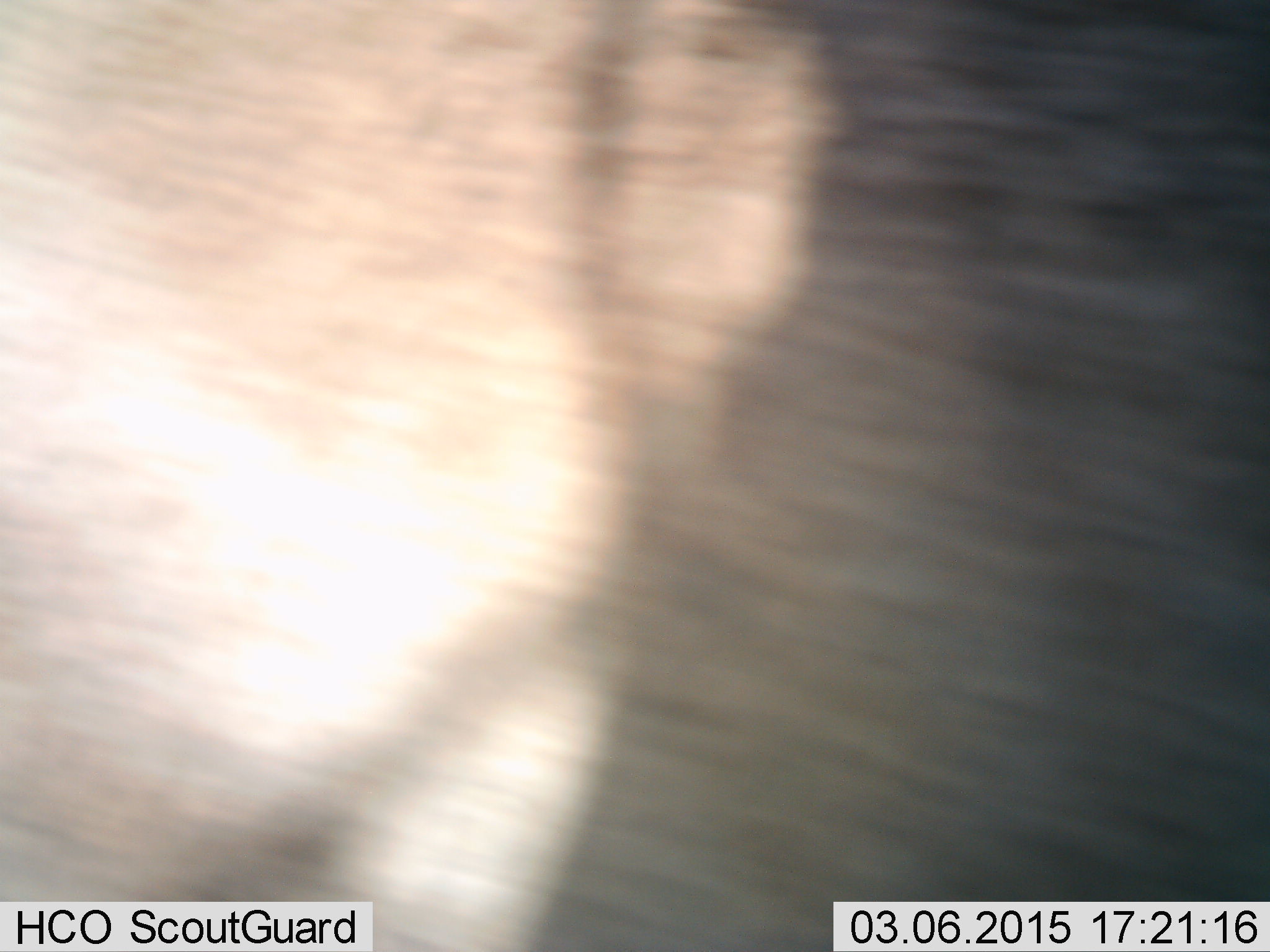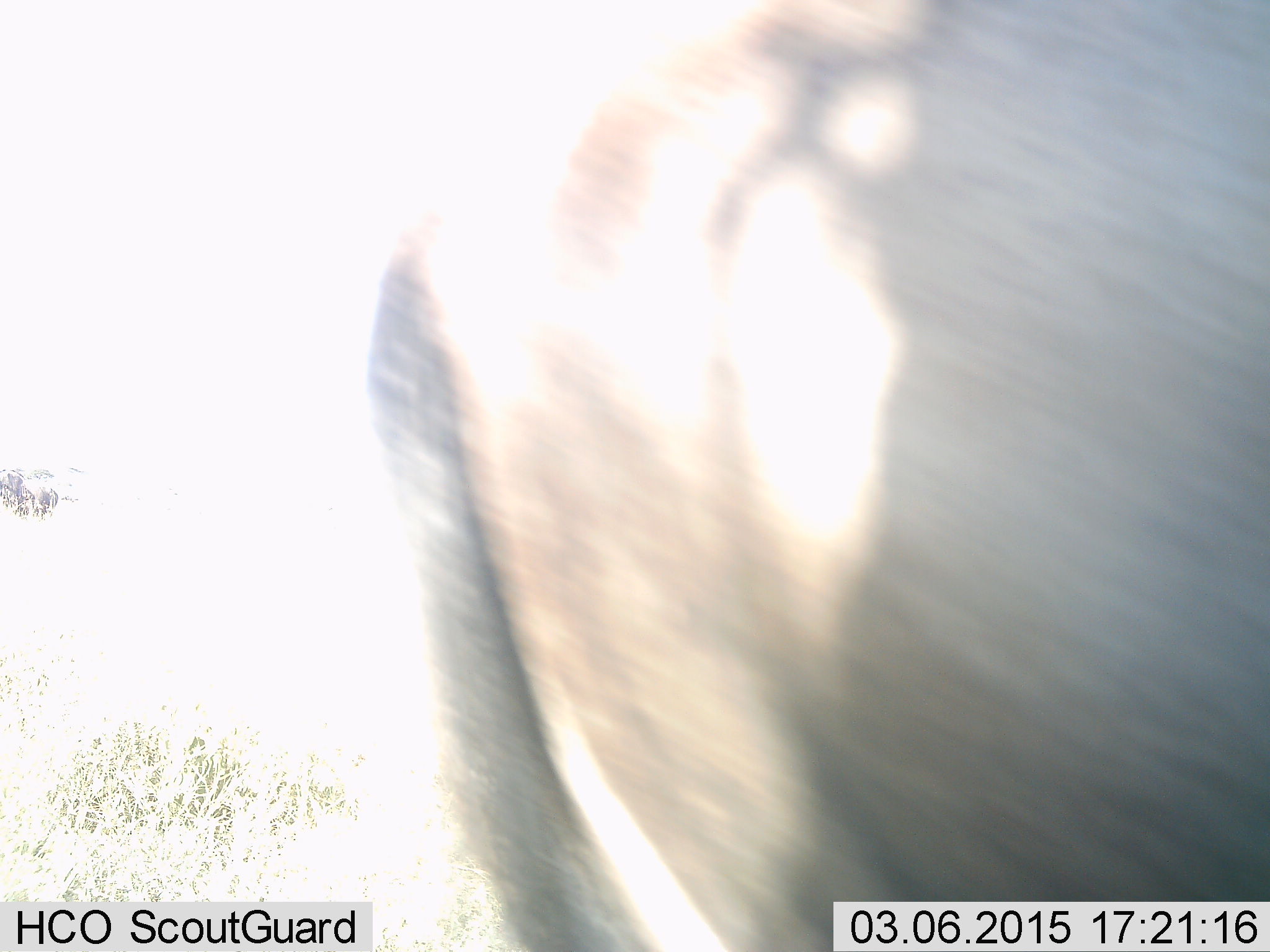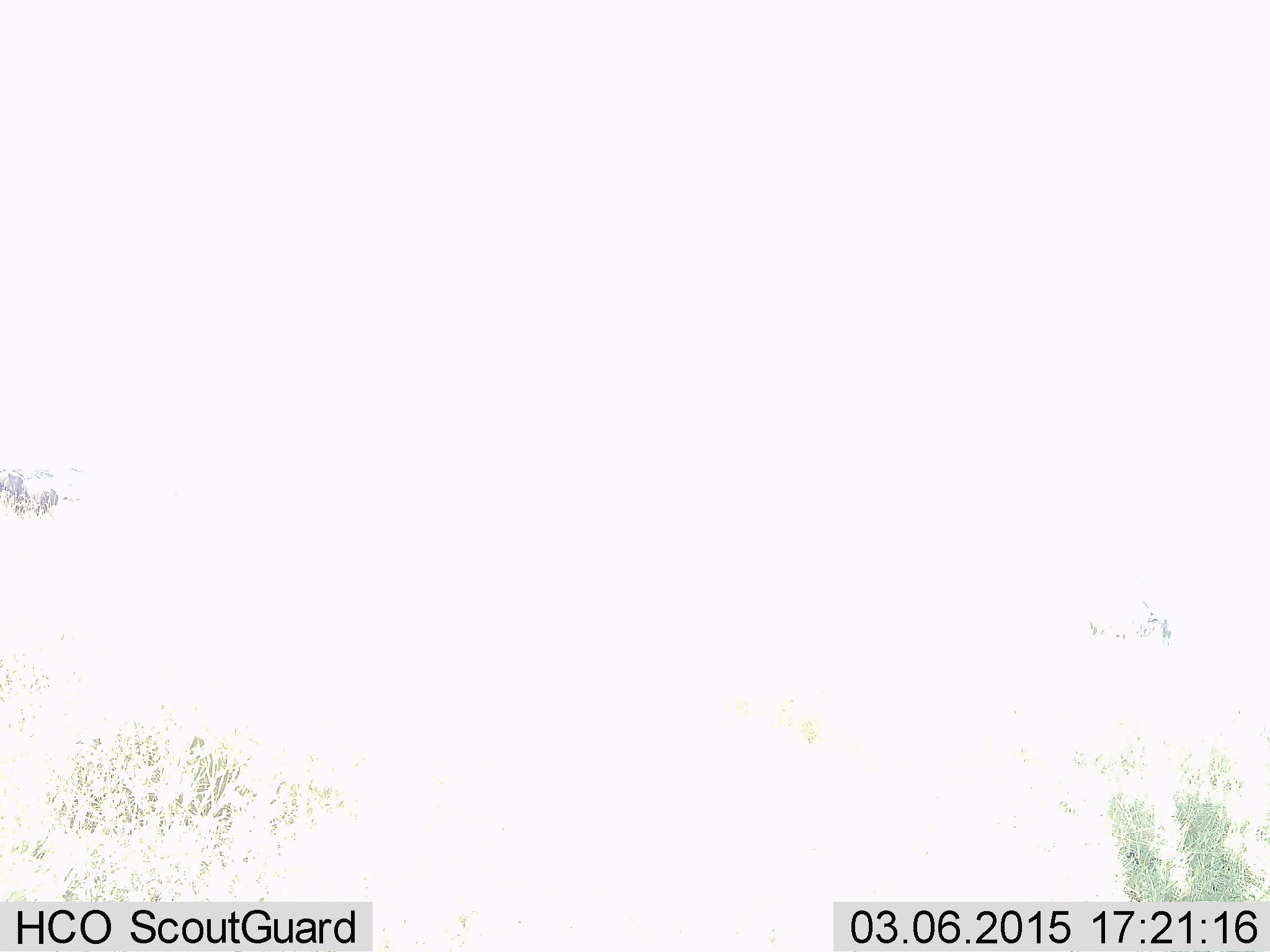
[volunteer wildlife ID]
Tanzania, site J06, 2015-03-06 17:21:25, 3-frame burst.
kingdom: Animalia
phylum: Chordata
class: Mammalia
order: Artiodactyla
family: Bovidae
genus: Connochaetes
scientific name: Connochaetes taurinus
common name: blue wildebeest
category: wildebeest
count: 1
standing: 40%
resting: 0%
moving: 70%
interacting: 0%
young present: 0%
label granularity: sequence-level